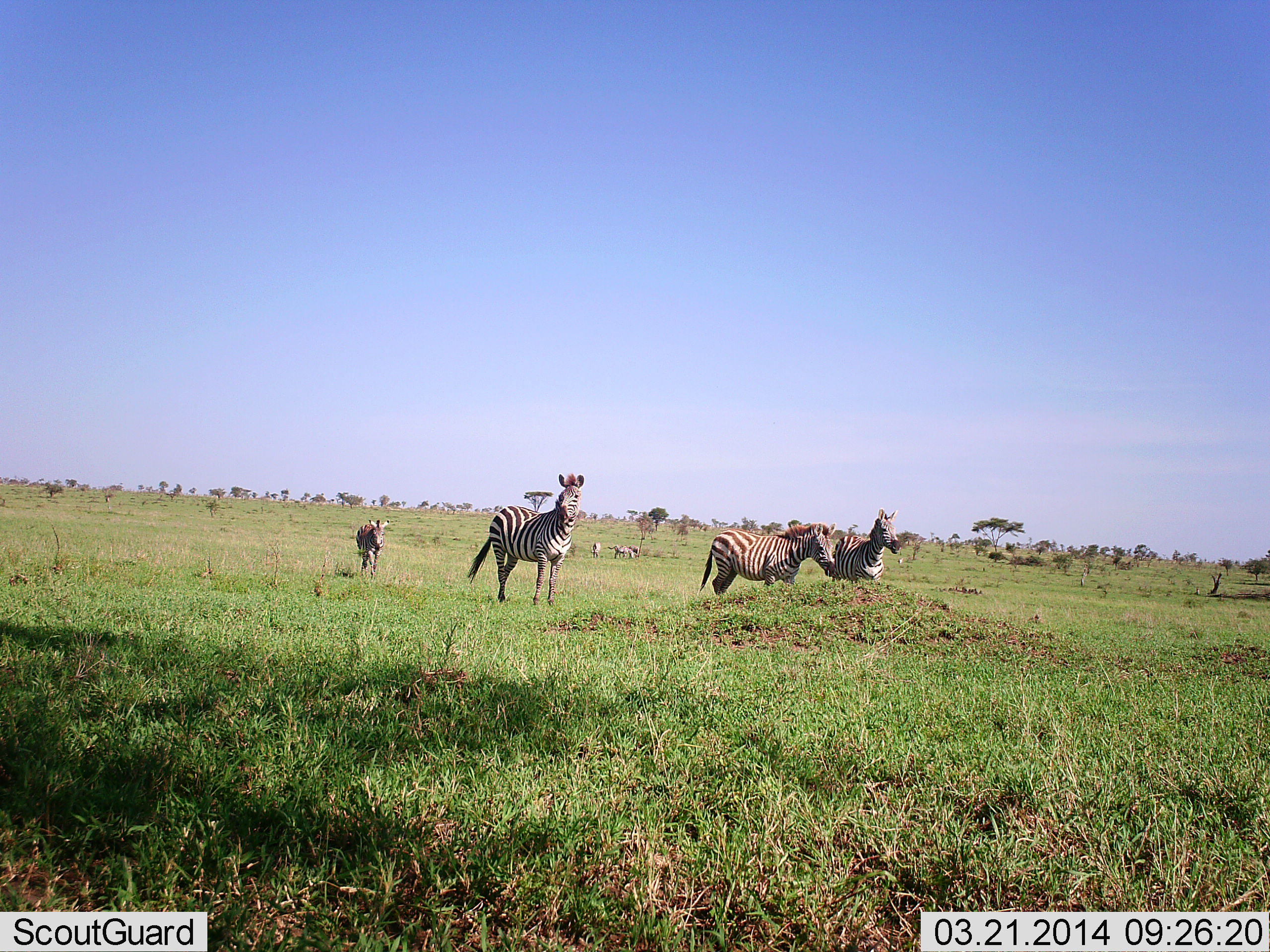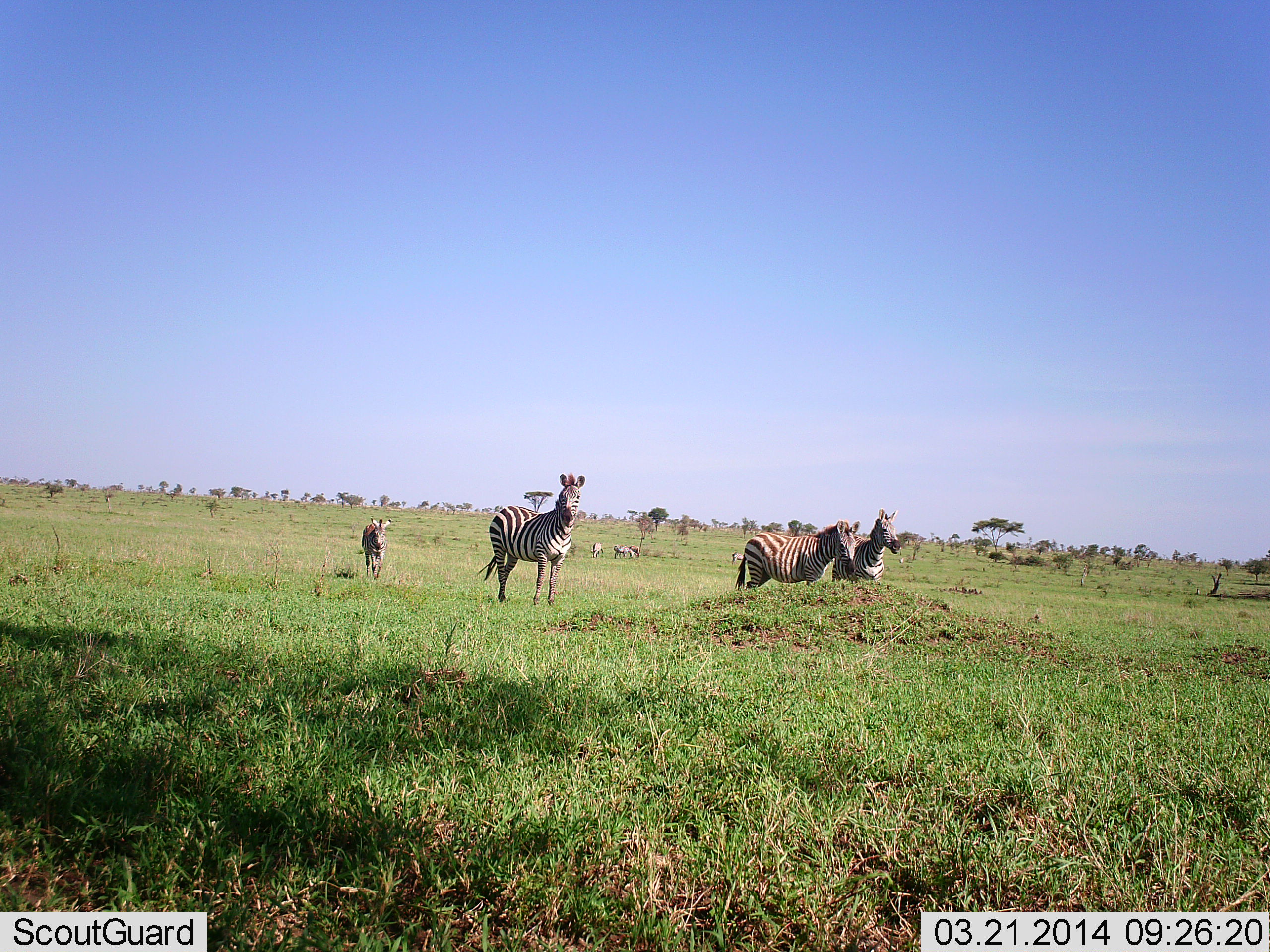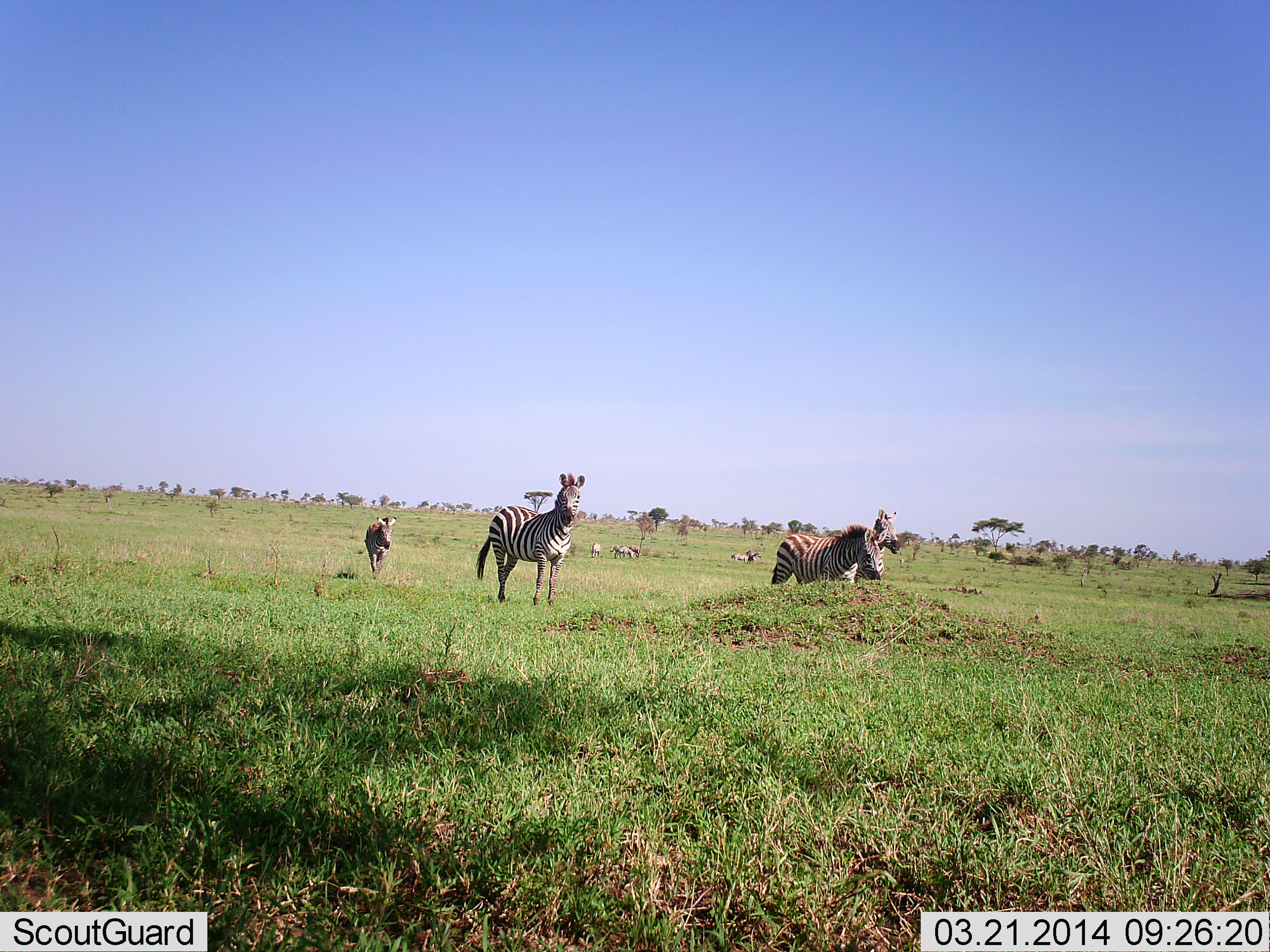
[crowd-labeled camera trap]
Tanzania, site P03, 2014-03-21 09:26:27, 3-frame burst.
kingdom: Animalia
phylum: Chordata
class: Mammalia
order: Perissodactyla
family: Equidae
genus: Equus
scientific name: Equus quagga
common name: plains zebra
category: zebra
Zebra (plains zebra) (Equus quagga), count 7. Behavior (volunteer vote fractions): standing 90%, resting 0%, moving 50%, interacting 10%. Young present (vote fraction): 30%. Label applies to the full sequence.